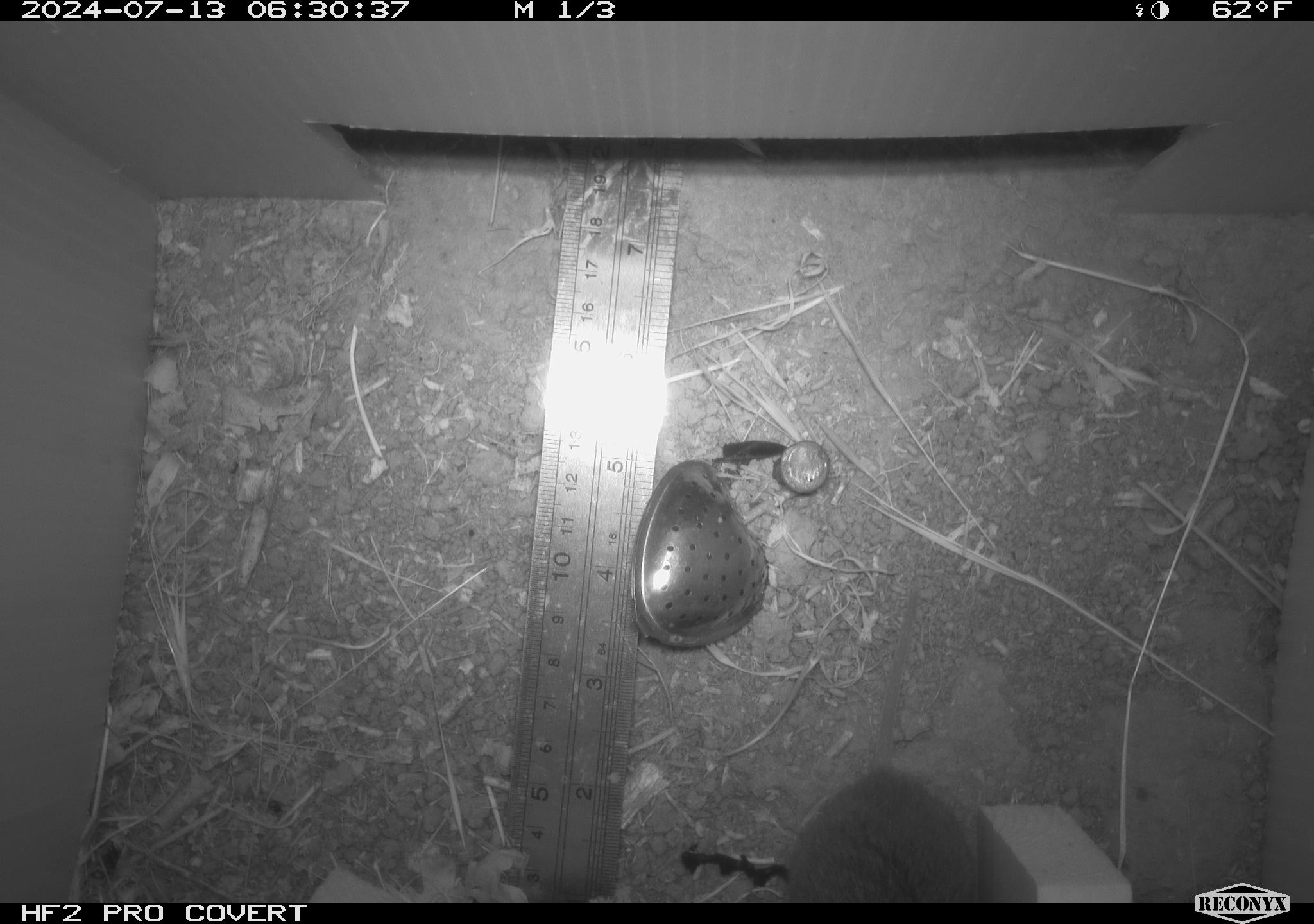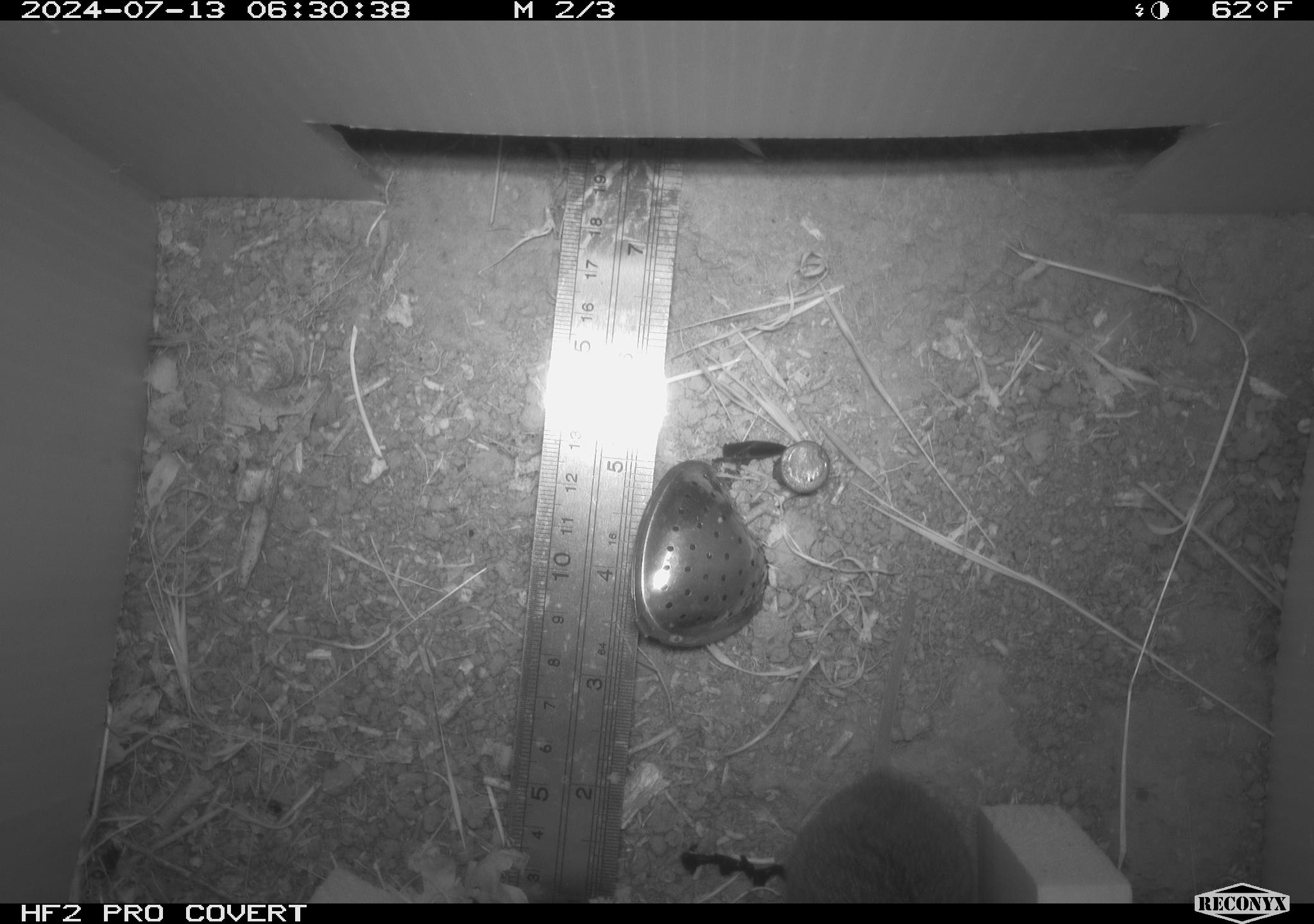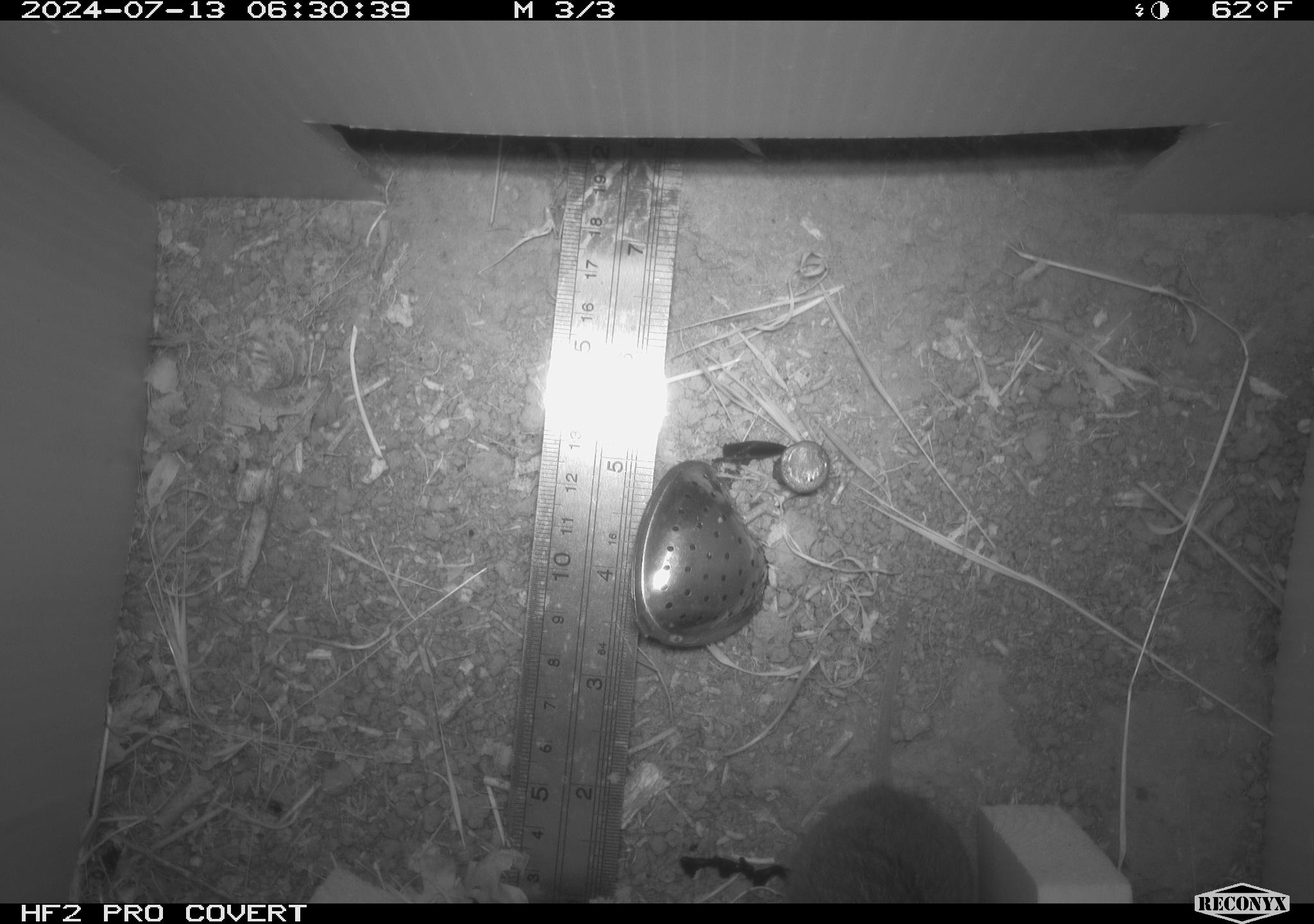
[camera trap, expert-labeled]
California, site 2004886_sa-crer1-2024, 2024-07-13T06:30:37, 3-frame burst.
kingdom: Animalia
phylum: Chordata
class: Mammalia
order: Rodentia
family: Cricetidae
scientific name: Arvicolinae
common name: voles, lemmings, and muskrats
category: arvicolinae subfamily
Arvicolinae subfamily (voles, lemmings, and muskrats) (Arvicolinae).